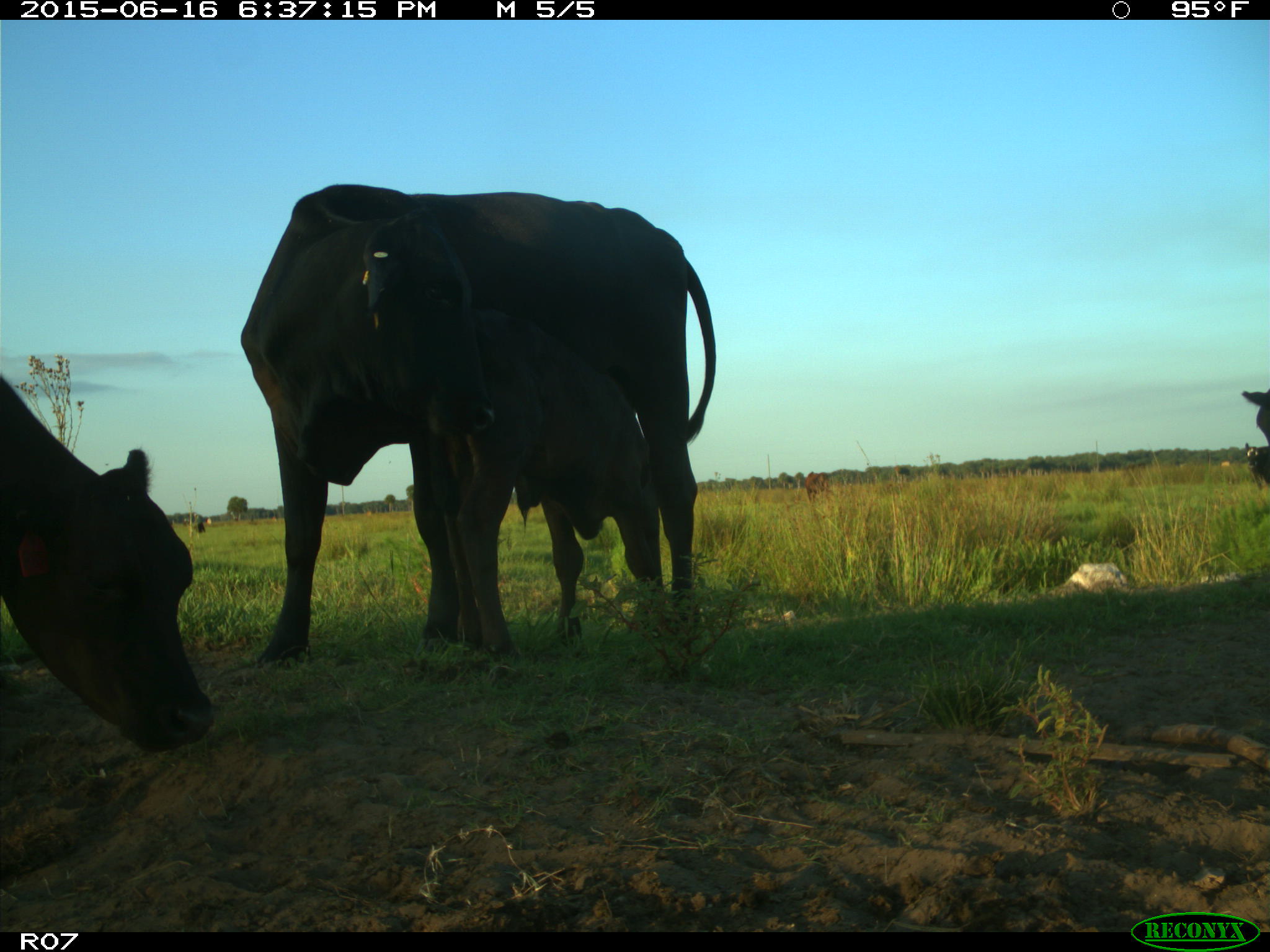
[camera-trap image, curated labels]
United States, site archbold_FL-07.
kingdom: Animalia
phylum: Chordata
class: Mammalia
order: Artiodactyla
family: Bovidae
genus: Bos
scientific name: Bos taurus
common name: domestic cow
Bos taurus (domestic cow).